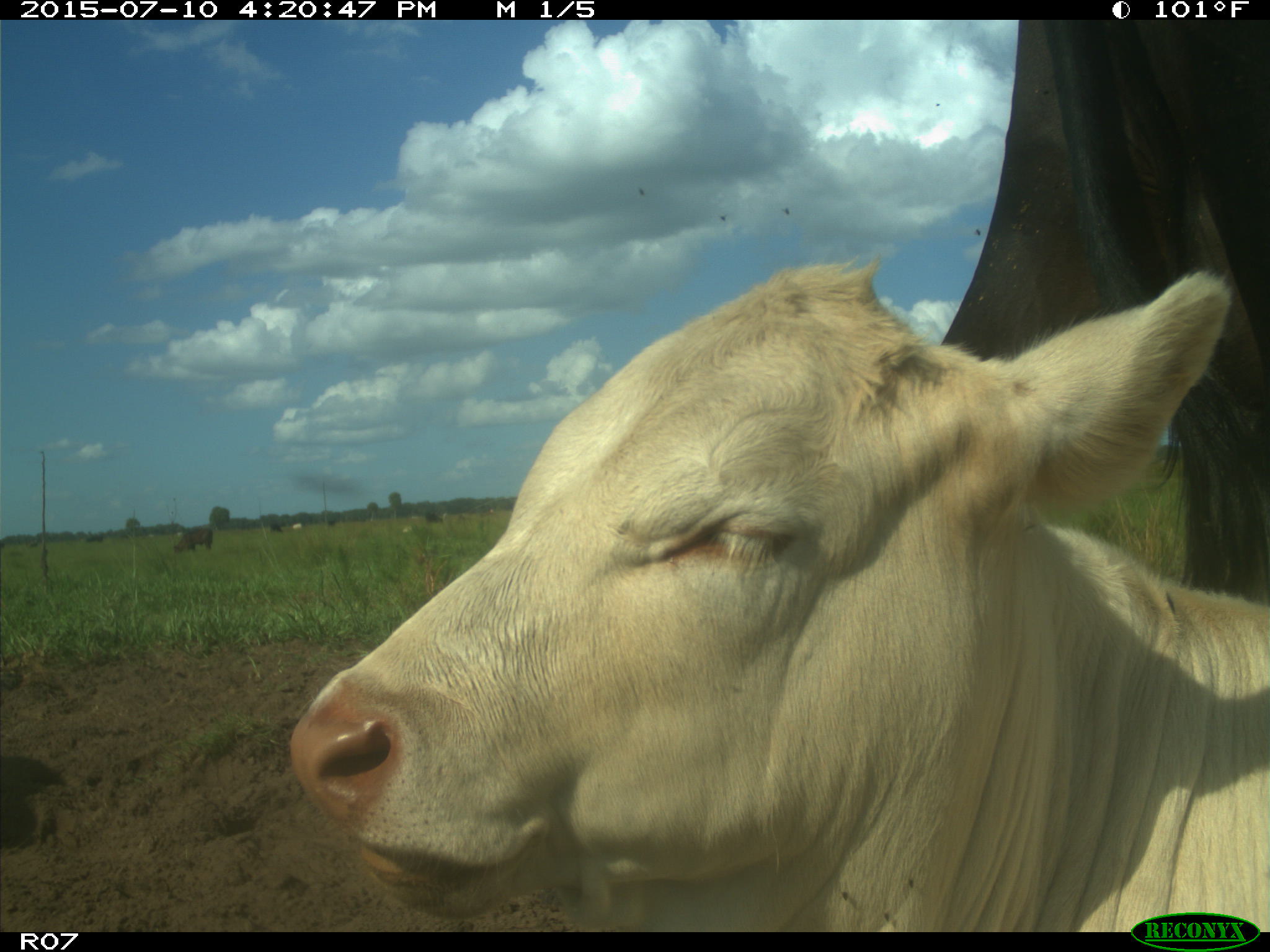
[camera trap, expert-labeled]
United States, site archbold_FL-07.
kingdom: Animalia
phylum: Chordata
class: Mammalia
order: Artiodactyla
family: Bovidae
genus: Bos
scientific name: Bos taurus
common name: domestic cow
Bos taurus (domestic cow).